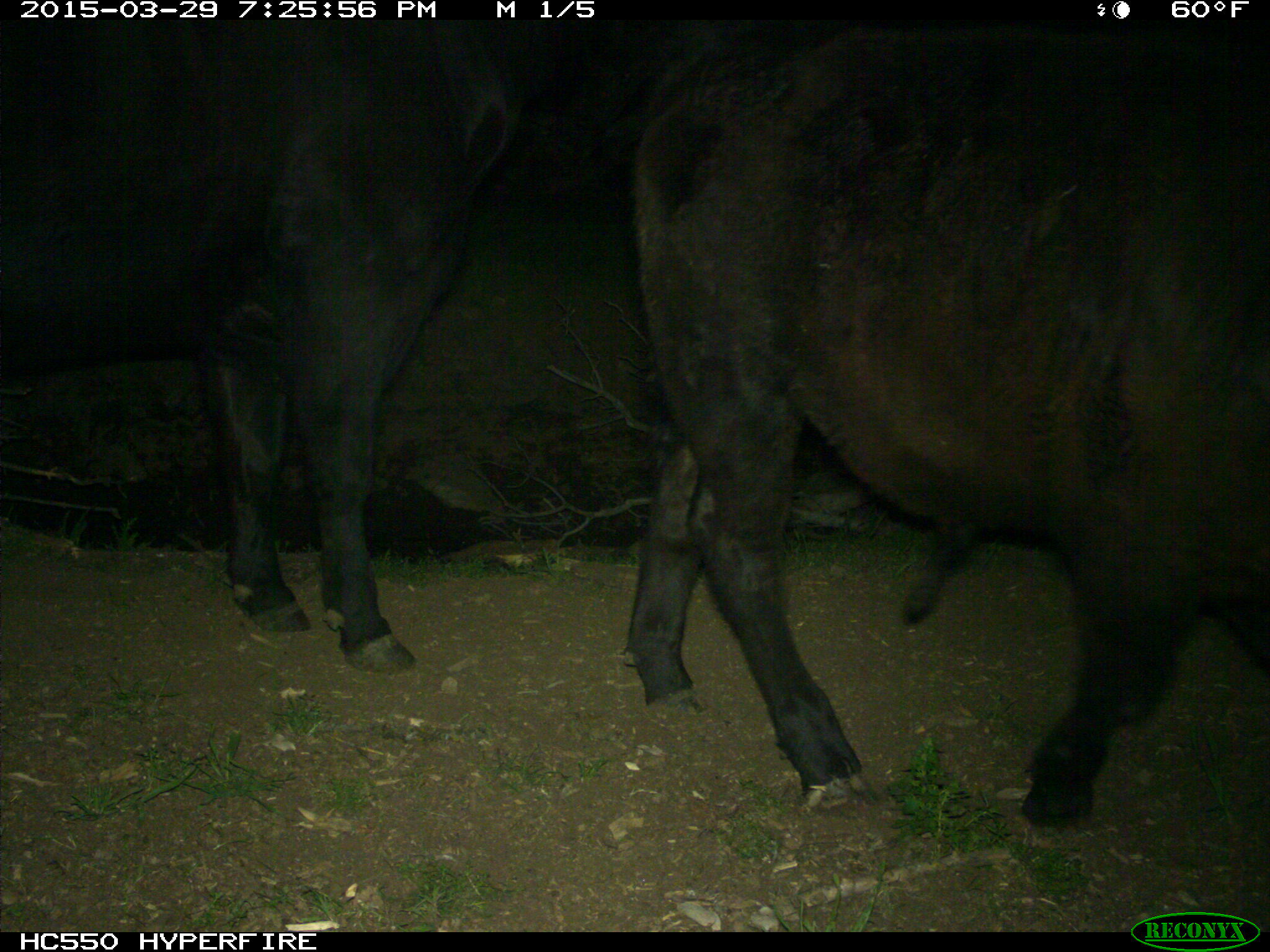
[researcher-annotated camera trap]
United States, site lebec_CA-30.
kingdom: Animalia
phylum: Chordata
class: Mammalia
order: Artiodactyla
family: Bovidae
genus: Bos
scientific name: Bos taurus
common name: domestic cow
Bos taurus (domestic cow).